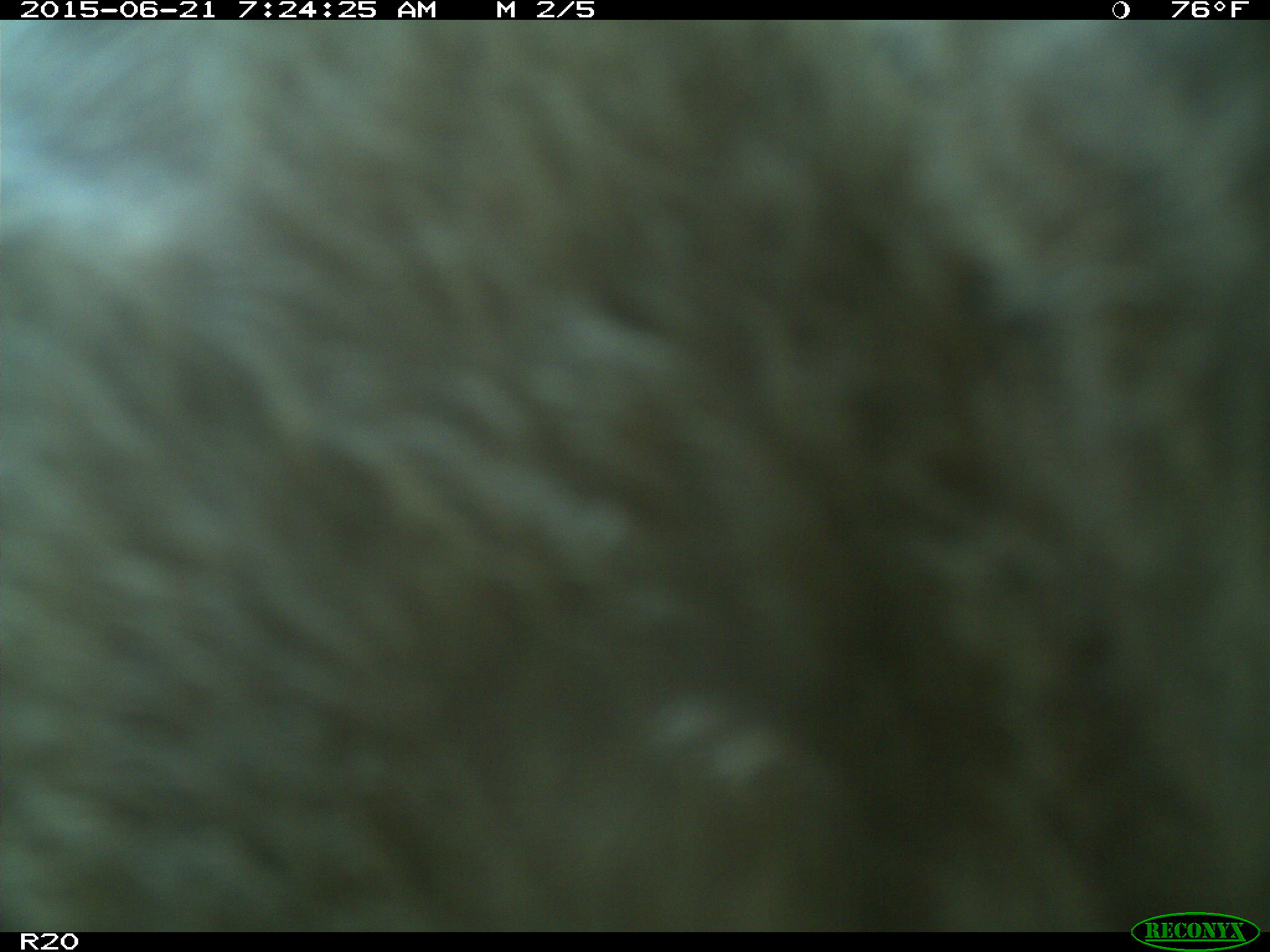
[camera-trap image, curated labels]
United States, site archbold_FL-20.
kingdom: Animalia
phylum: Chordata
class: Mammalia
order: Artiodactyla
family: Bovidae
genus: Bos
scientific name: Bos taurus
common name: domestic cow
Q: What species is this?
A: Bos taurus (domestic cow).